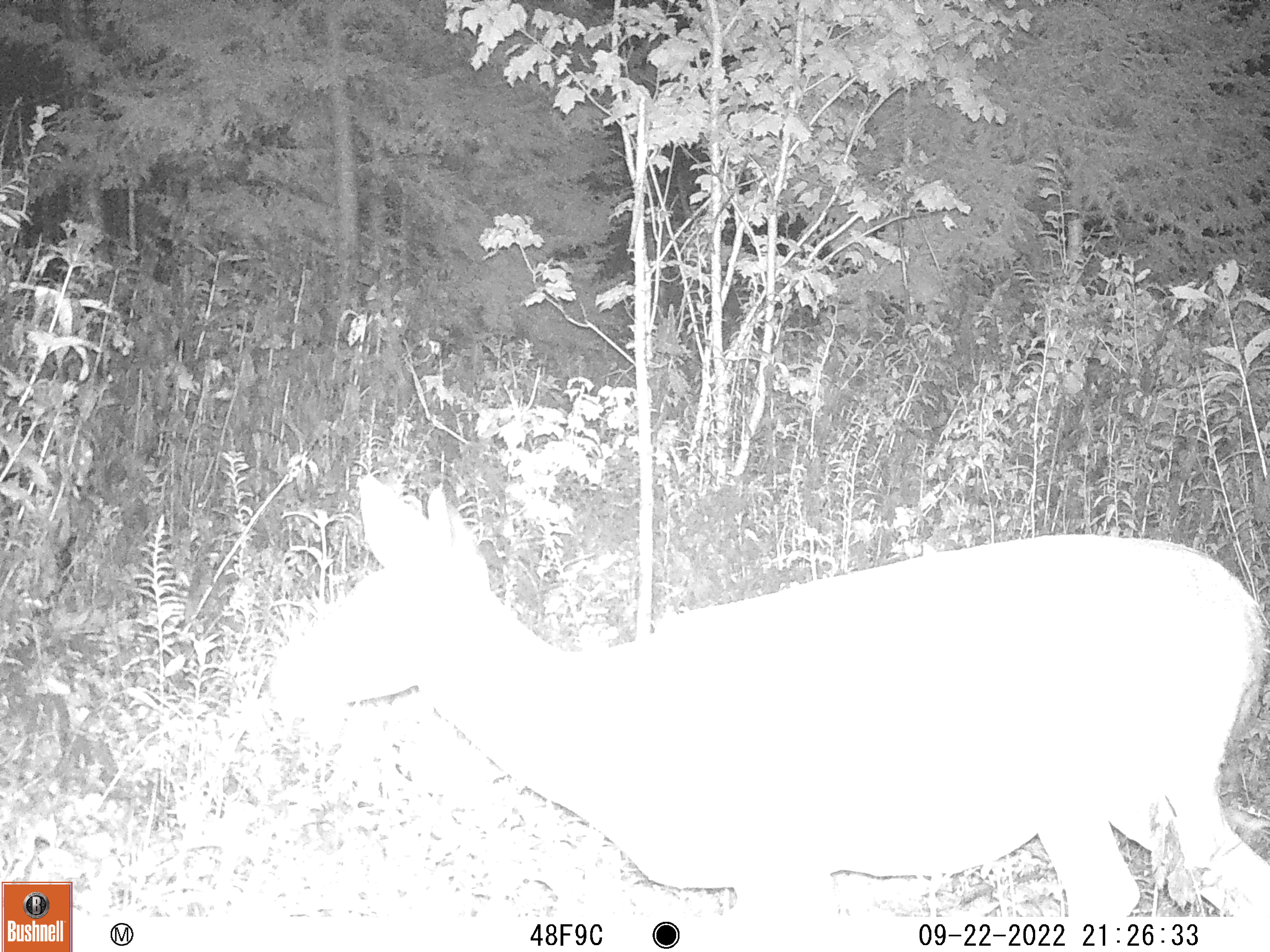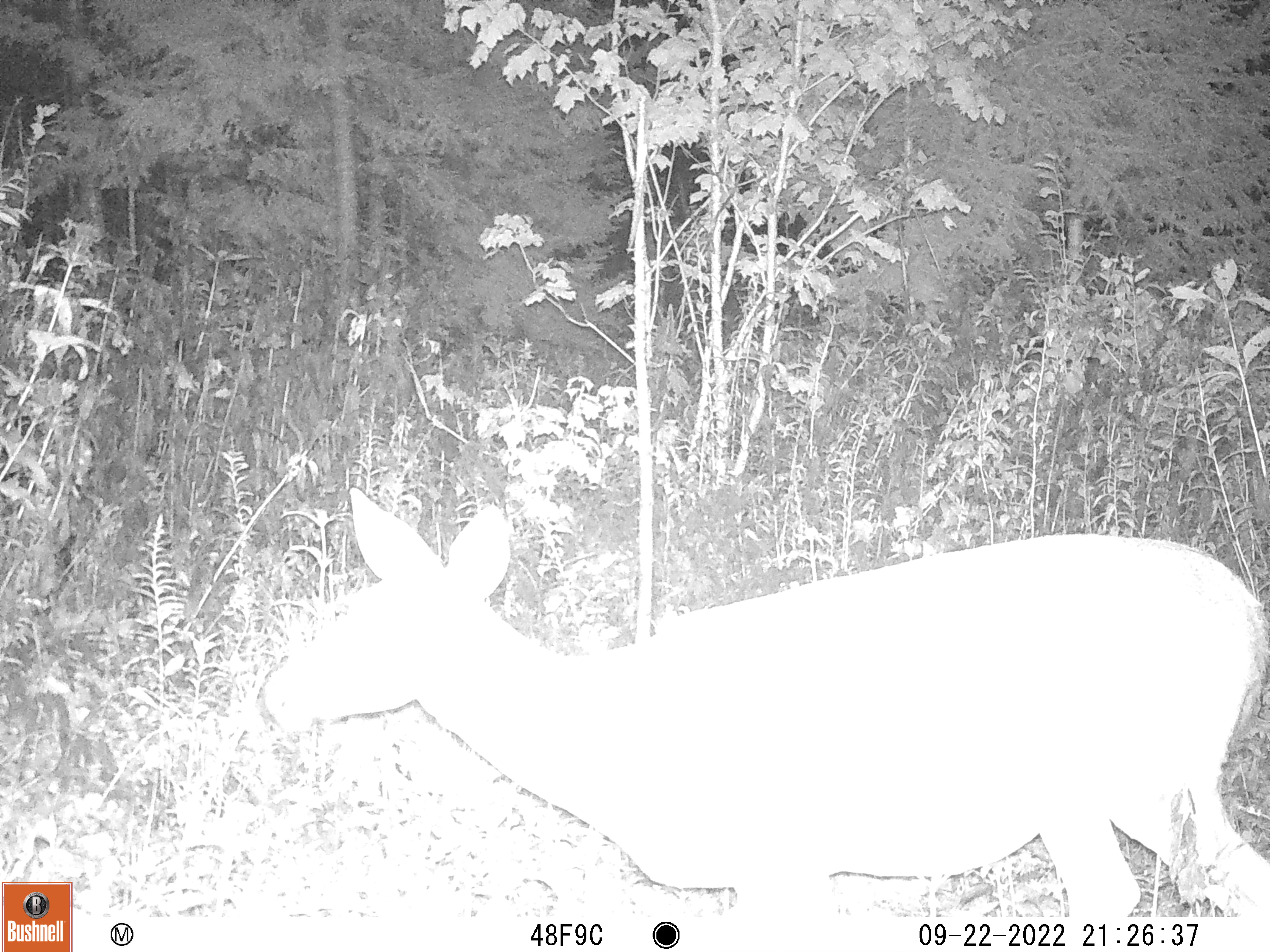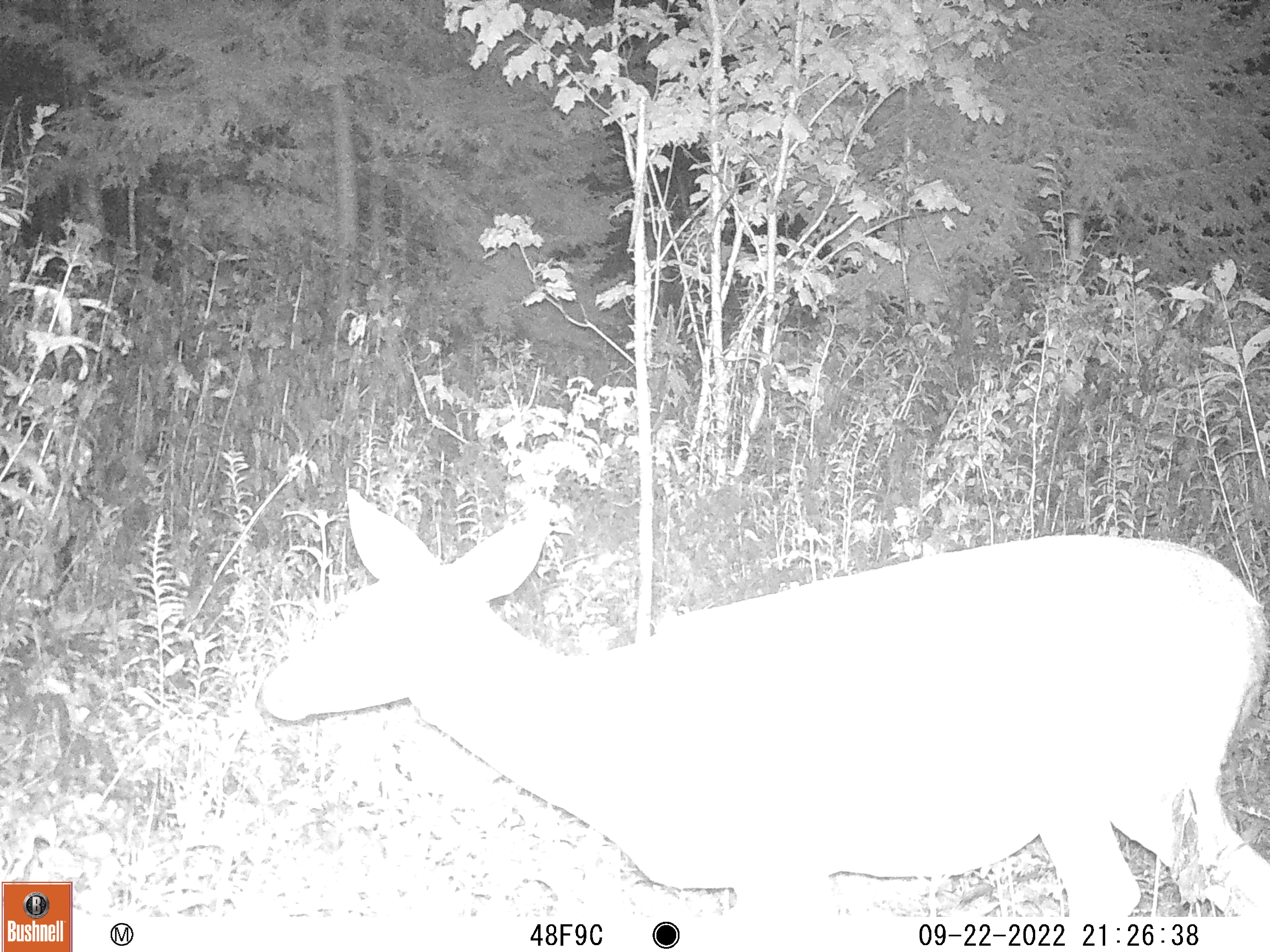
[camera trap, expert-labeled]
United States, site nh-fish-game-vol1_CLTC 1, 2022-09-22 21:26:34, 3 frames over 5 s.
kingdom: Animalia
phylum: Chordata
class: Mammalia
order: Artiodactyla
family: Cervidae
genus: Odocoileus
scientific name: Odocoileus virginianus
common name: white-tailed deer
White-tailed deer (Odocoileus virginianus).